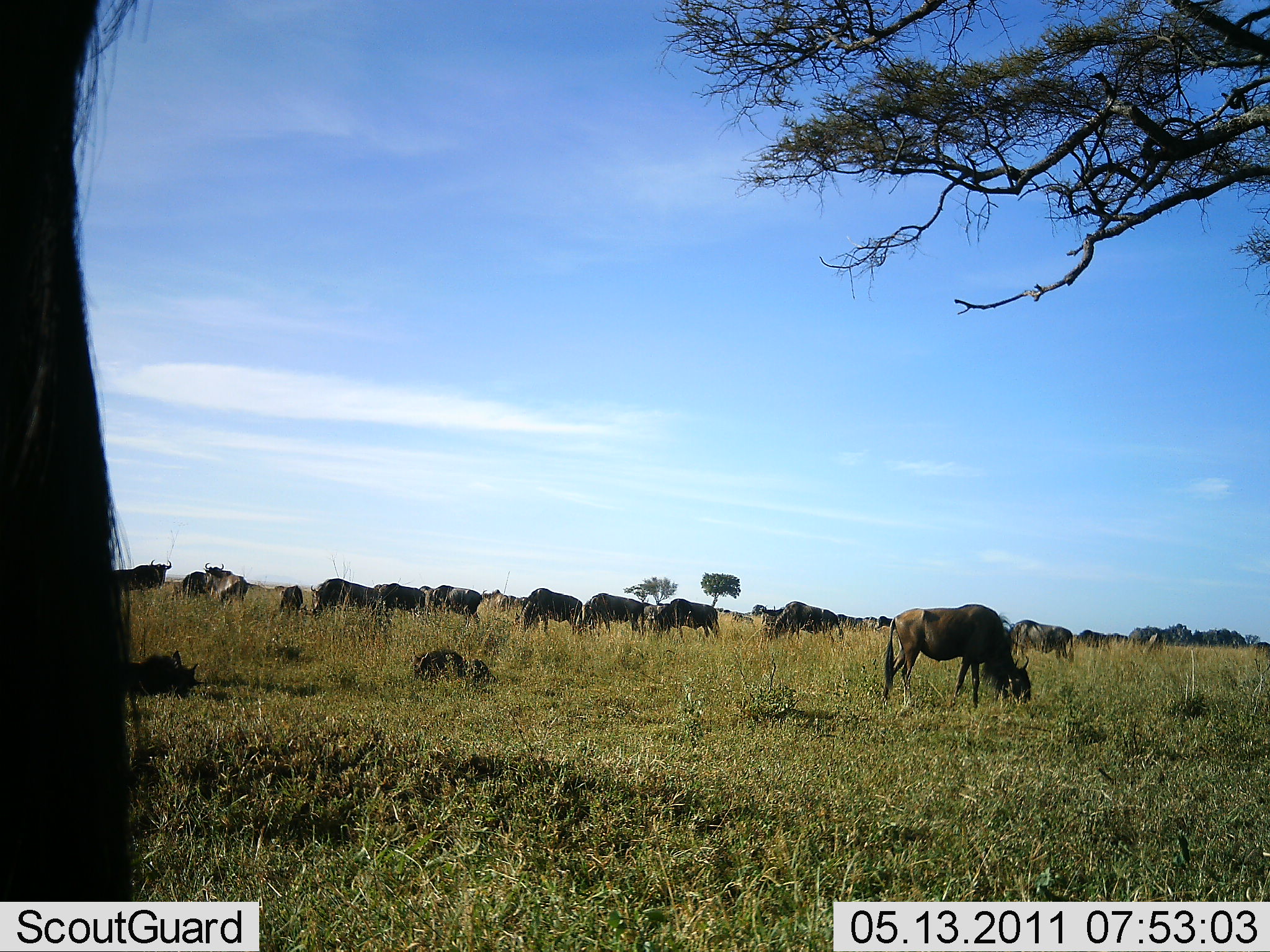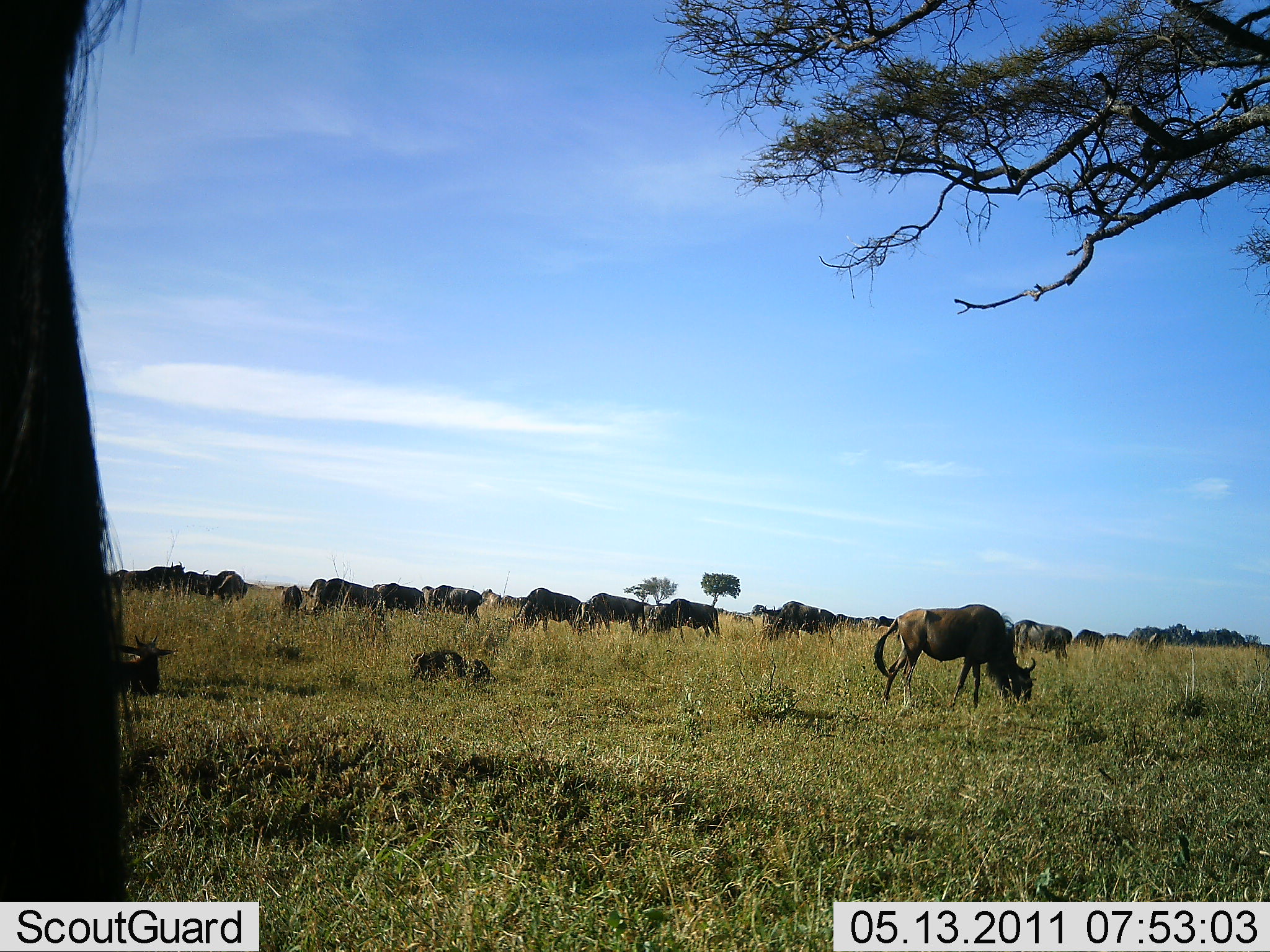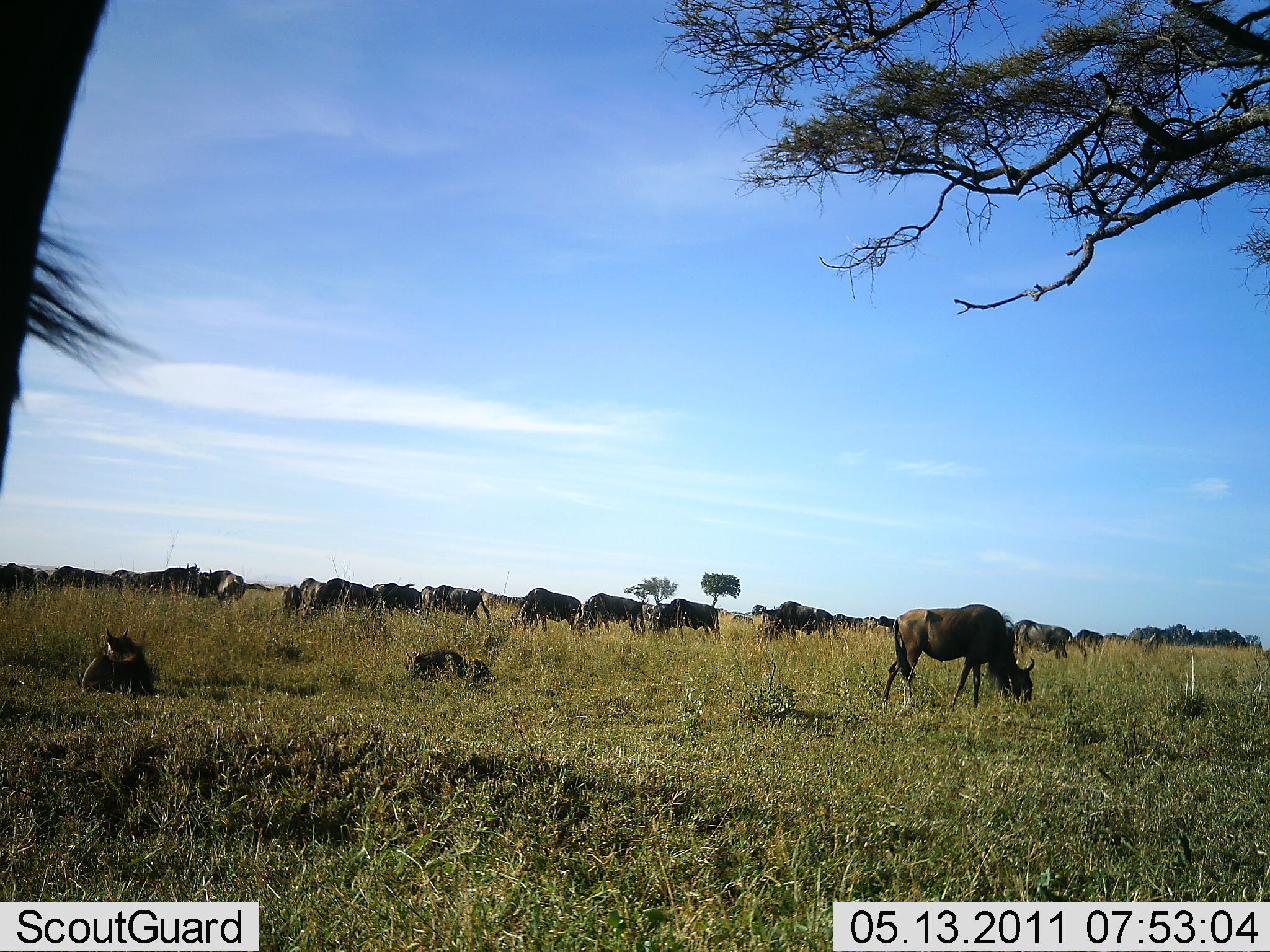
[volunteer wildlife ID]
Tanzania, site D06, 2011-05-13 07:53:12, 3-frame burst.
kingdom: Animalia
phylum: Chordata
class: Mammalia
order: Artiodactyla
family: Bovidae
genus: Connochaetes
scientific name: Connochaetes taurinus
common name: blue wildebeest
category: wildebeest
Wildebeest (blue wildebeest) (Connochaetes taurinus), count 11-50. Behavior (volunteer vote fractions): standing 50%, resting 50%, moving 20%, interacting 0%. Young present (vote fraction): 10%. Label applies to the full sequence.